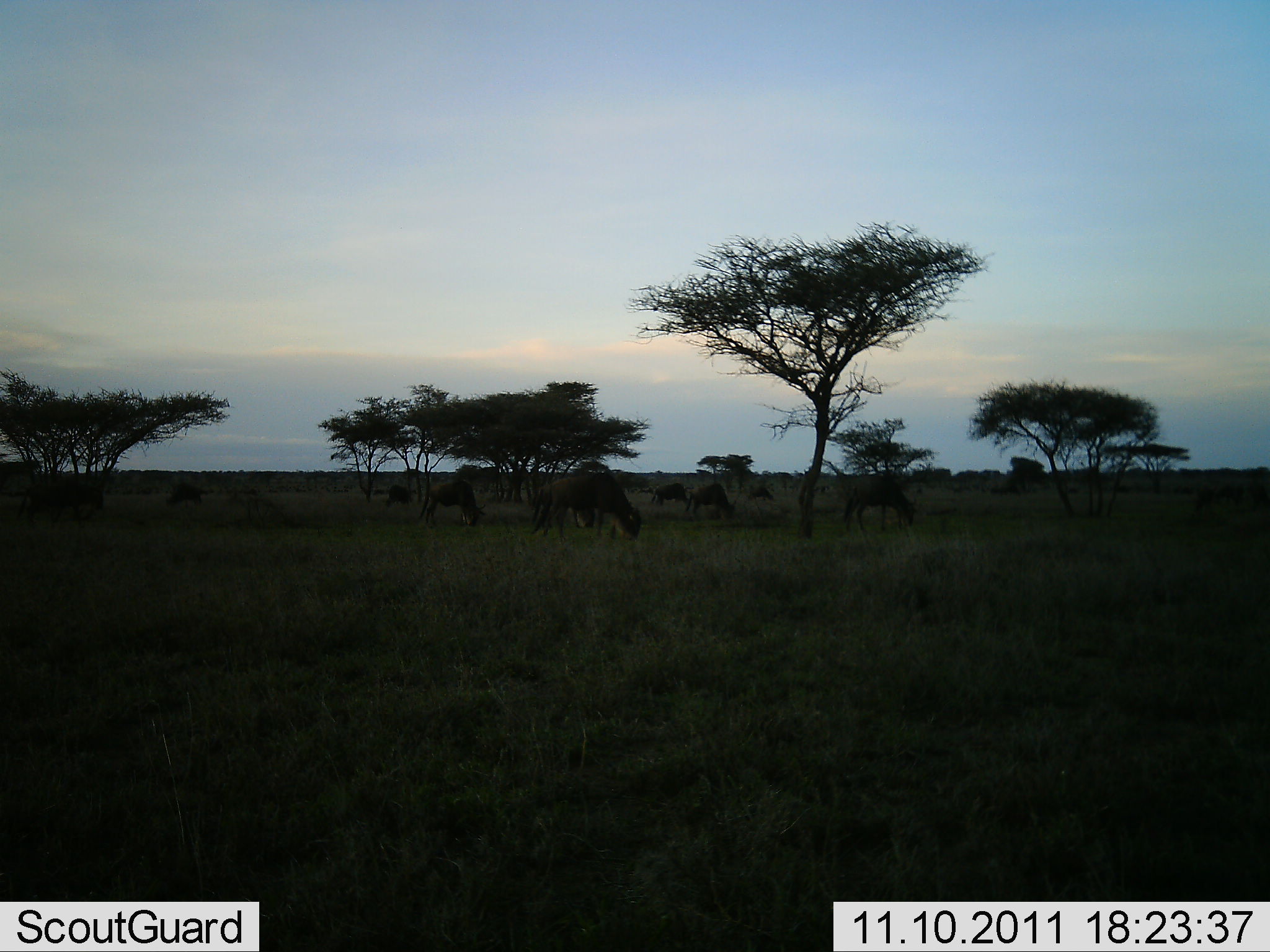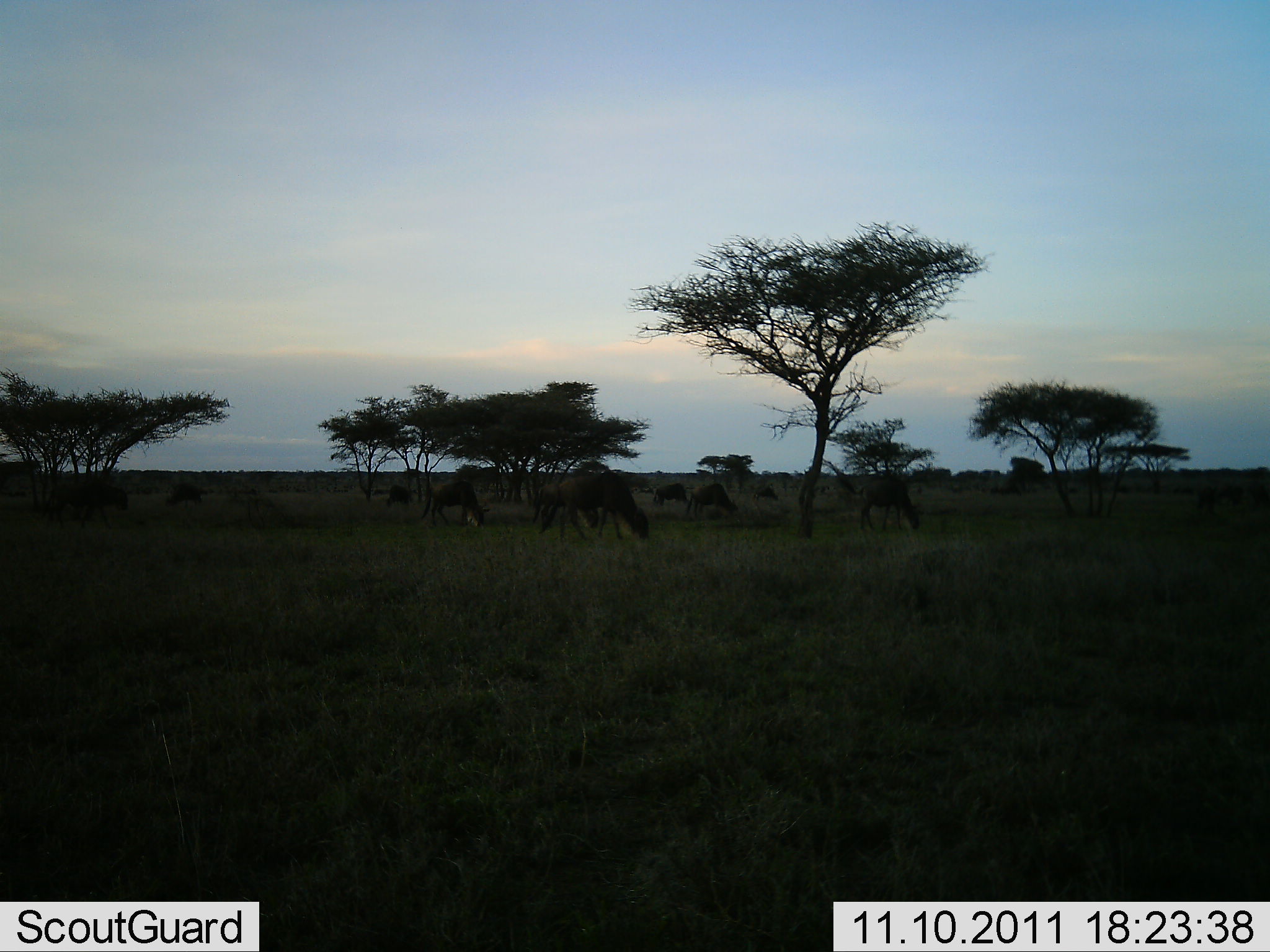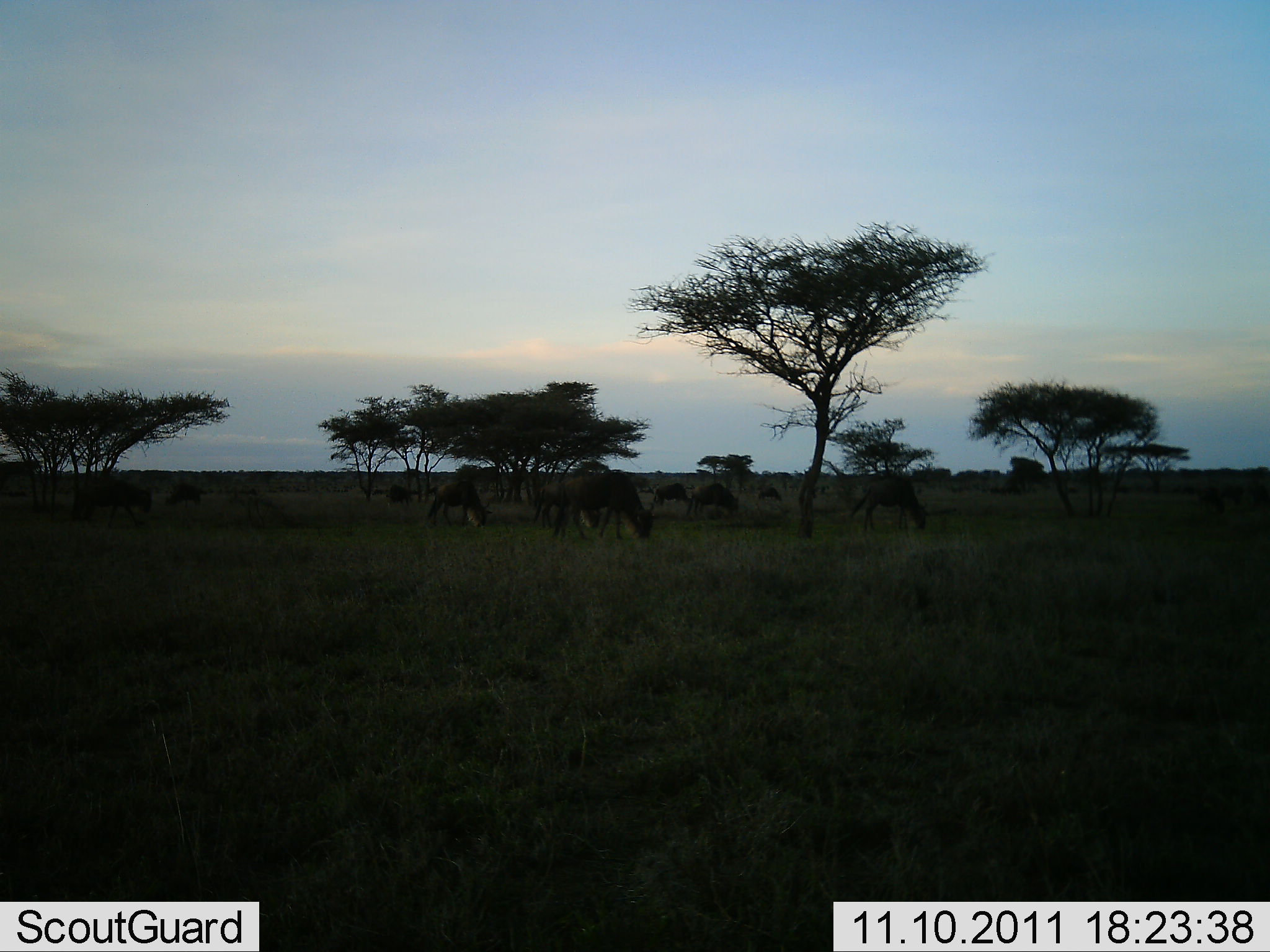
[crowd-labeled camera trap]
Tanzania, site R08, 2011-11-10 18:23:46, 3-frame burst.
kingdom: Animalia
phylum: Chordata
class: Mammalia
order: Artiodactyla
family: Bovidae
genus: Connochaetes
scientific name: Connochaetes taurinus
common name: blue wildebeest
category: wildebeest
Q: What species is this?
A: Wildebeest (blue wildebeest) (Connochaetes taurinus).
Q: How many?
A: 11-50.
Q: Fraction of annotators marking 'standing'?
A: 20%.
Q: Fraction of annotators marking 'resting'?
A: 0%.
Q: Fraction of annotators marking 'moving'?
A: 40%.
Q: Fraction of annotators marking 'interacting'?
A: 0%.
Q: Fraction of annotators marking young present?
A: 0%.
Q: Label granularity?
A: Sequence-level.